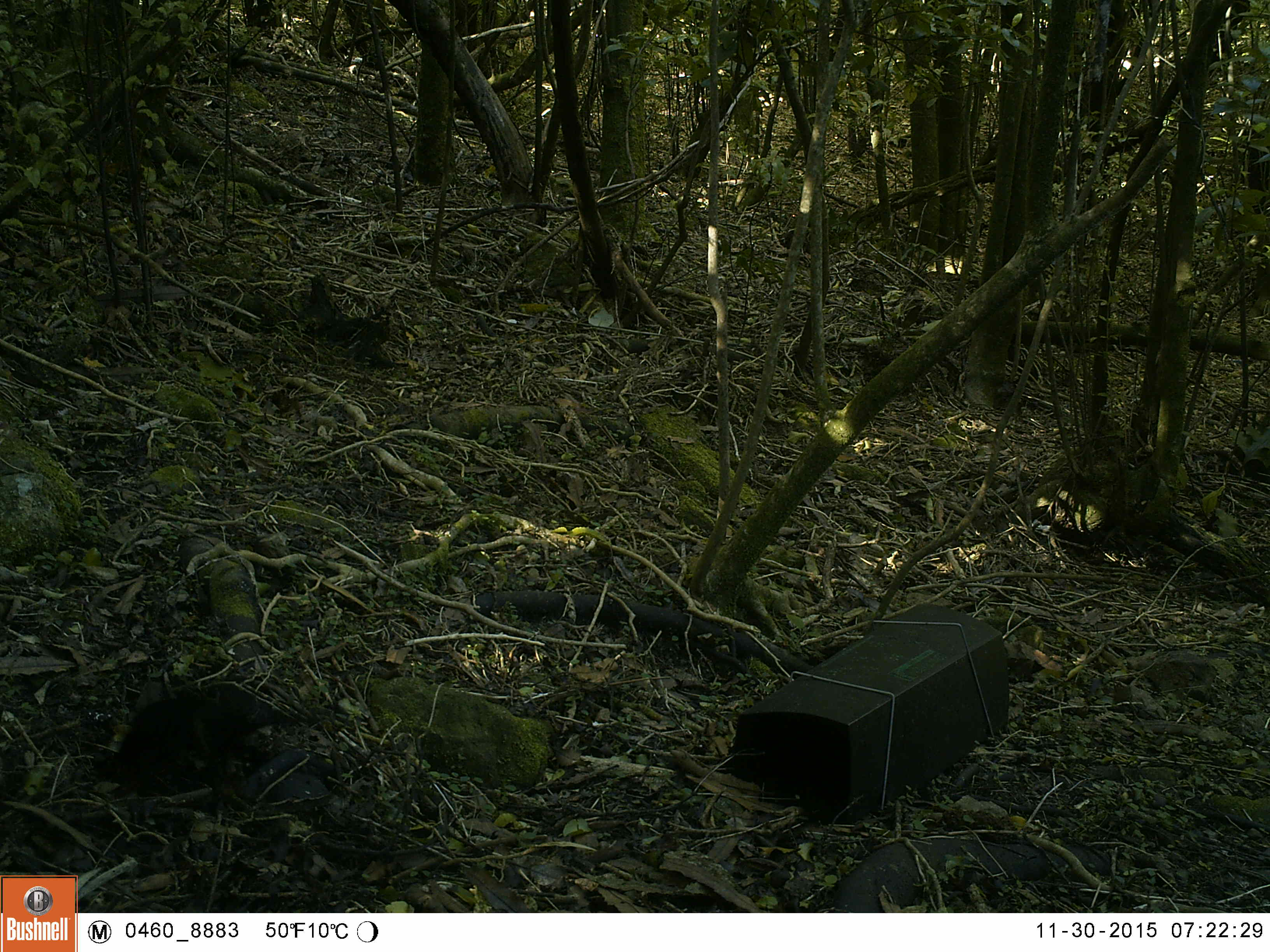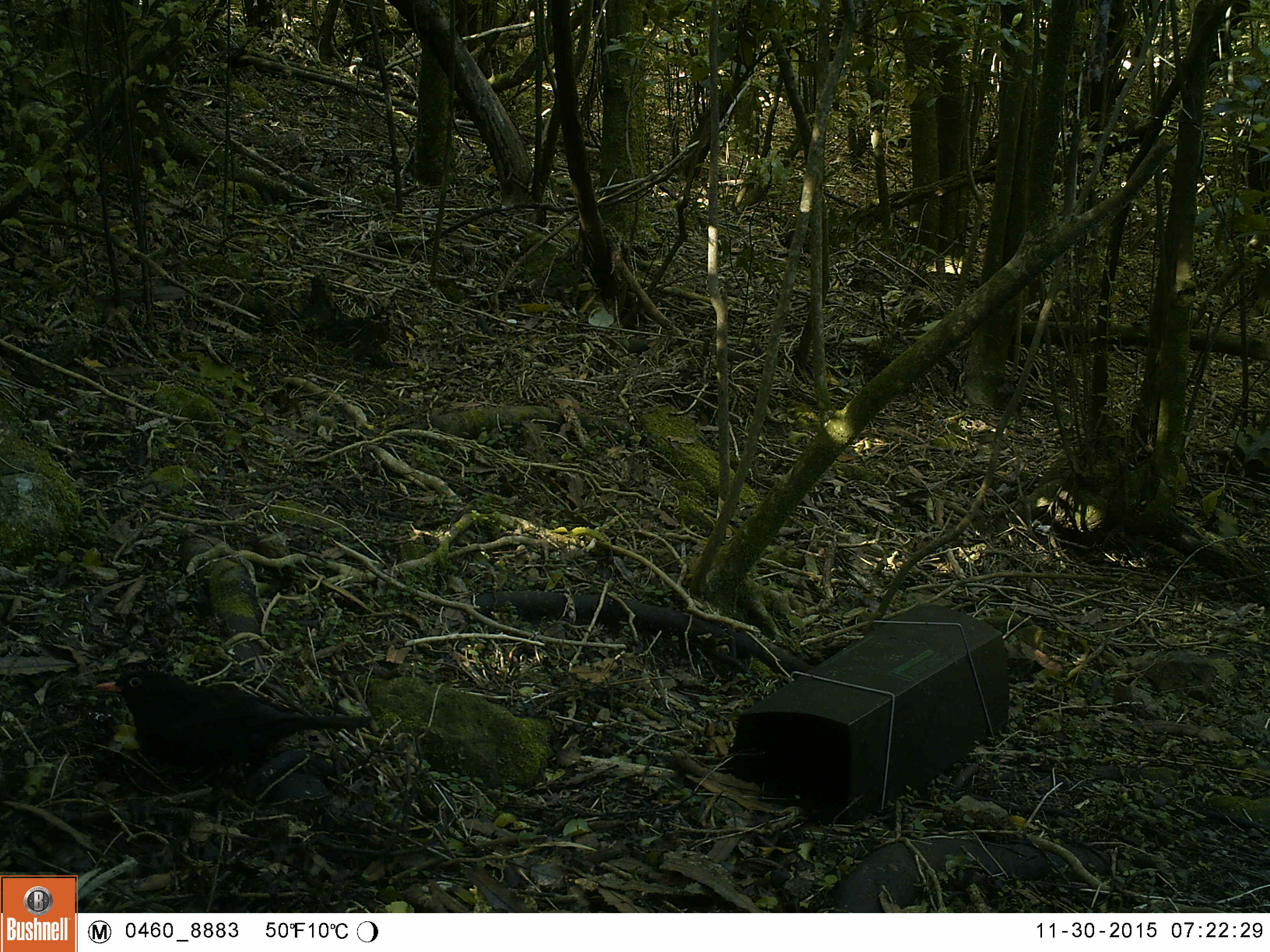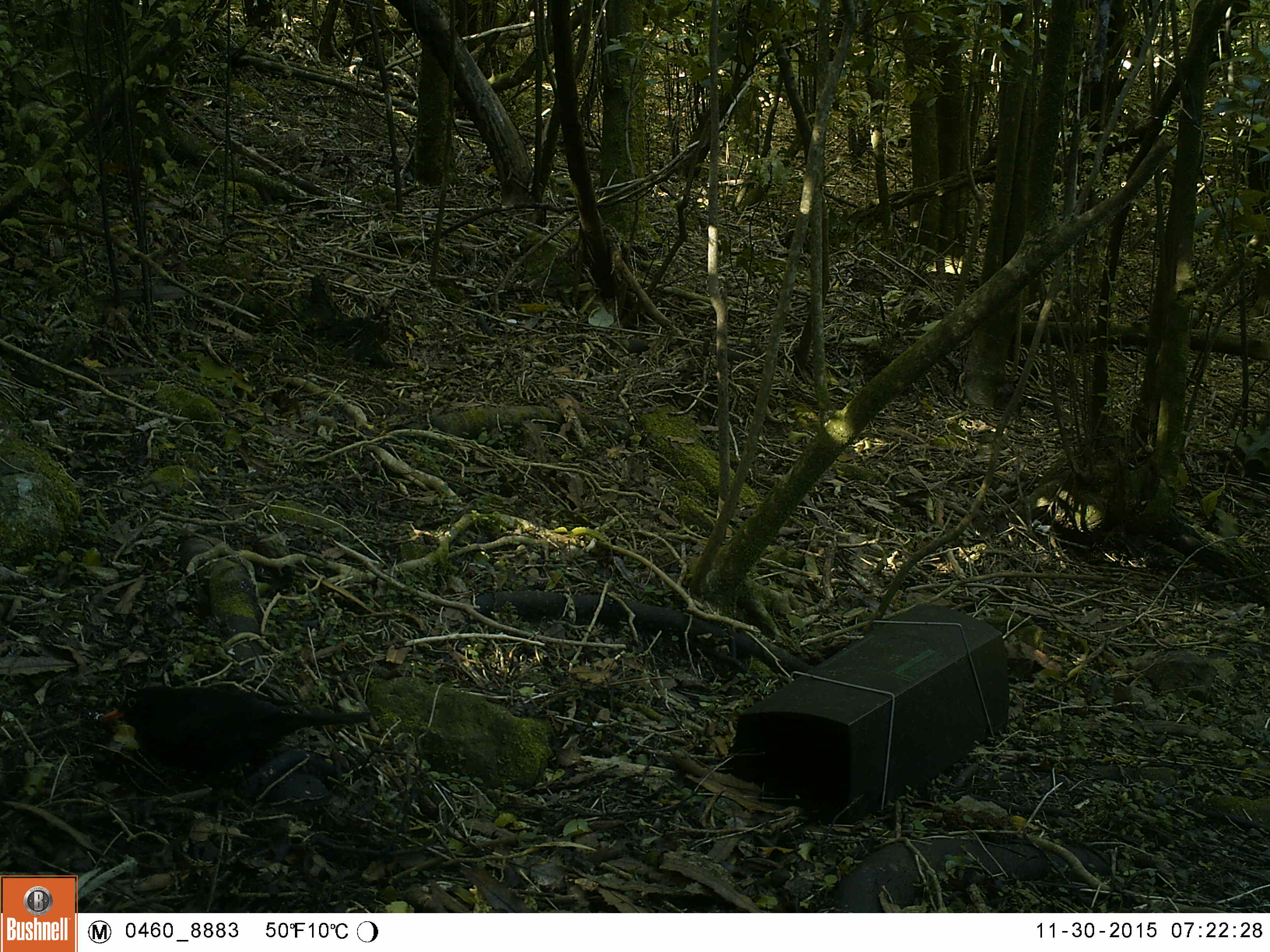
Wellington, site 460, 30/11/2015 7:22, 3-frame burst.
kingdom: Animalia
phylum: Chordata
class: Aves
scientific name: Aves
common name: bird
Bird (Aves).